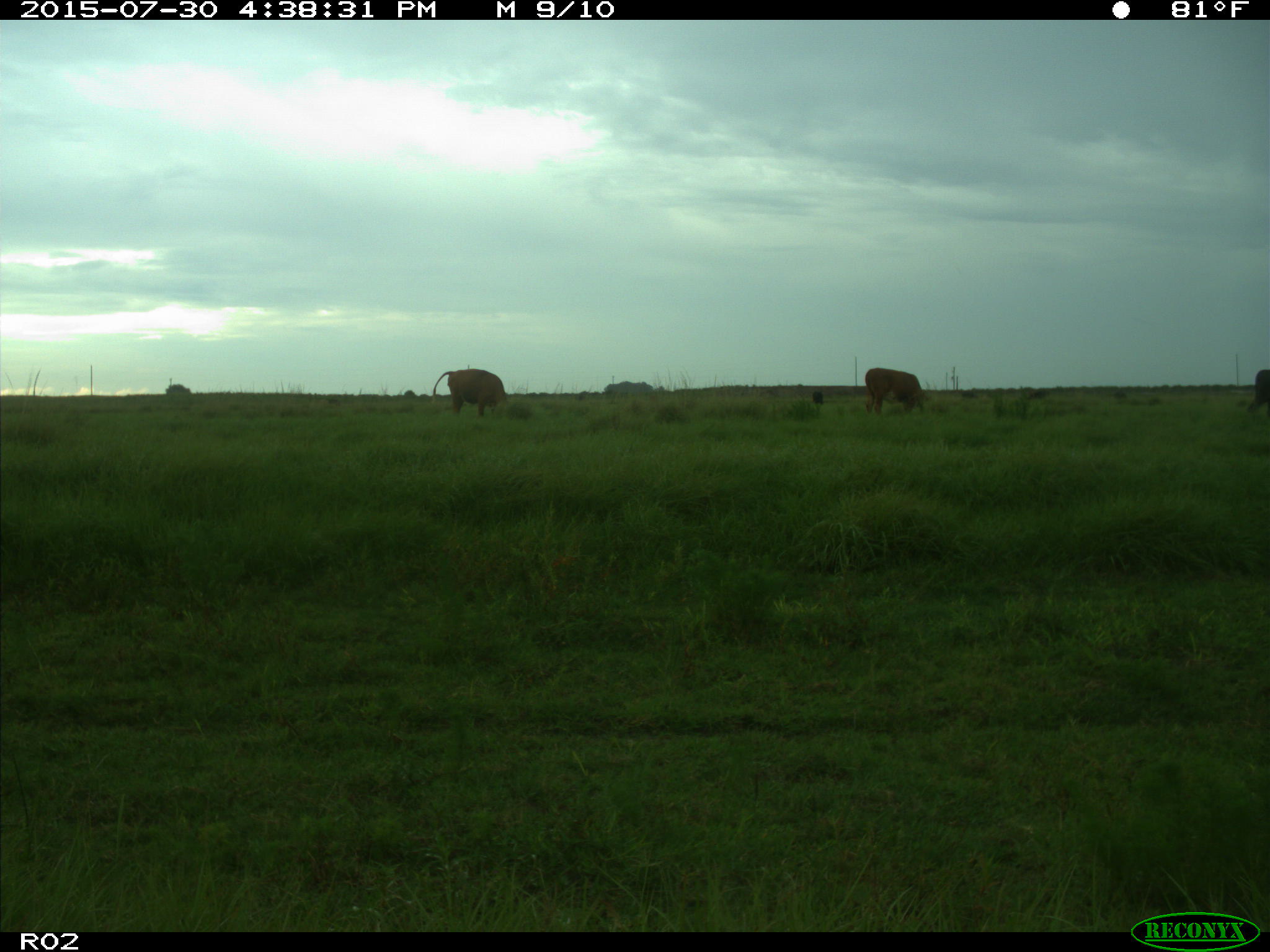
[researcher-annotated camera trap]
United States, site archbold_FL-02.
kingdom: Animalia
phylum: Chordata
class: Mammalia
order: Artiodactyla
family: Bovidae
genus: Bos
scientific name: Bos taurus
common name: domestic cow